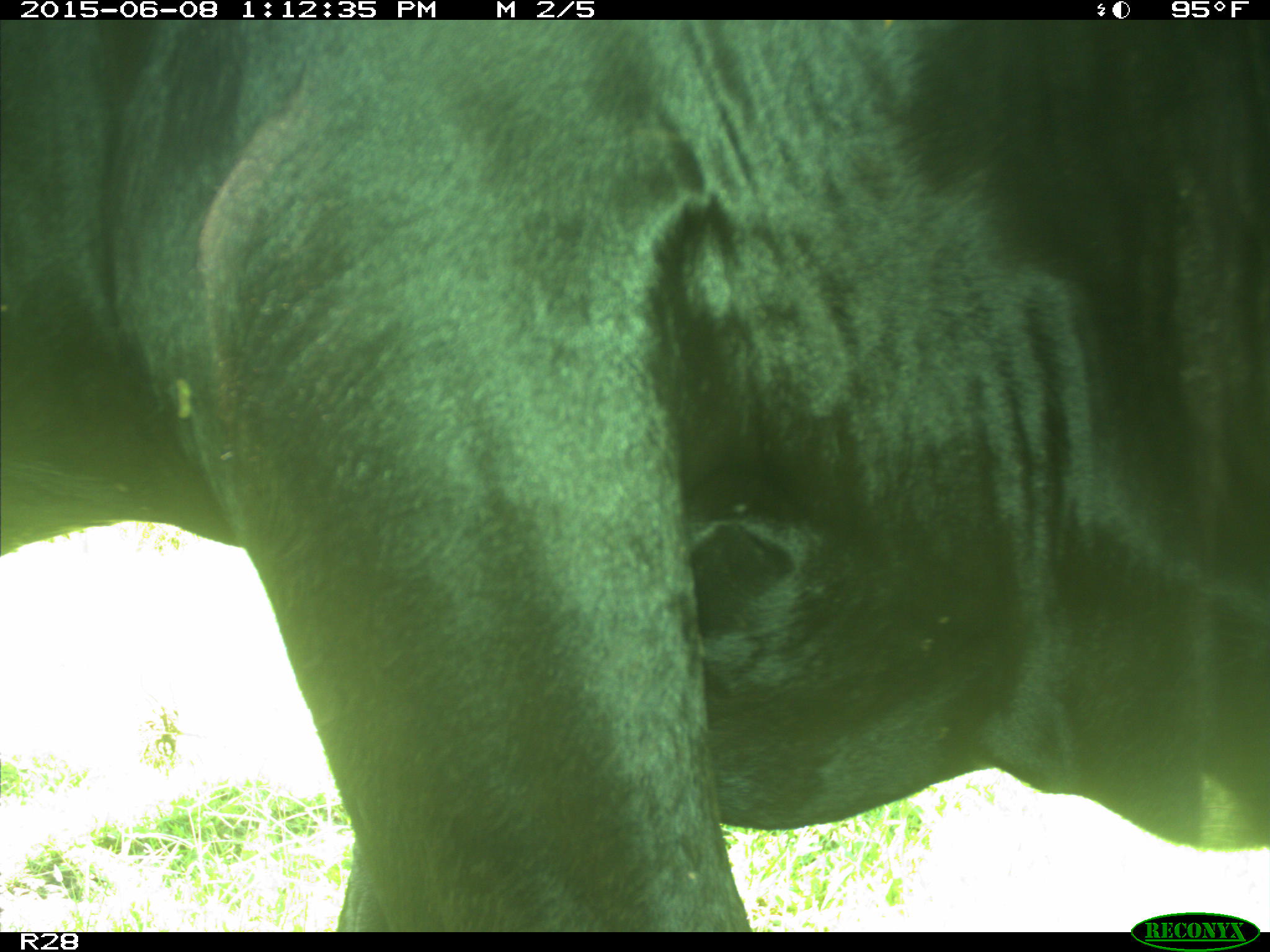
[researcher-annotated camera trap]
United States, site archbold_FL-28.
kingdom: Animalia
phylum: Chordata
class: Mammalia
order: Artiodactyla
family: Bovidae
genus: Bos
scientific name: Bos taurus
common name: domestic cow